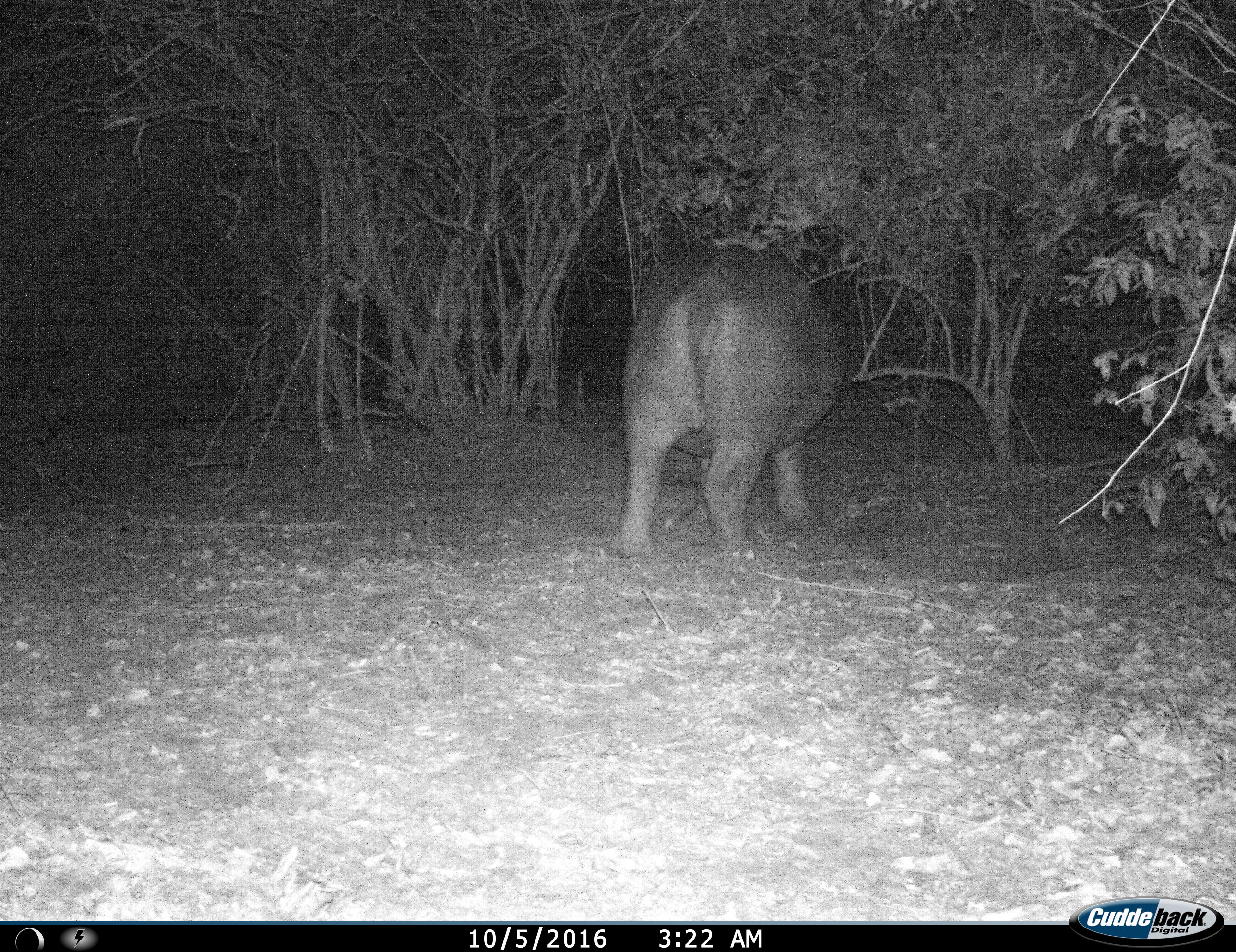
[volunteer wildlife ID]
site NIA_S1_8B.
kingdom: Animalia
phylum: Chordata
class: Mammalia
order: Artiodactyla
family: Hippopotamidae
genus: Hippopotamus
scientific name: Hippopotamus amphibius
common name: hippopotamus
Hippopotamus (Hippopotamus amphibius), count 1. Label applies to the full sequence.